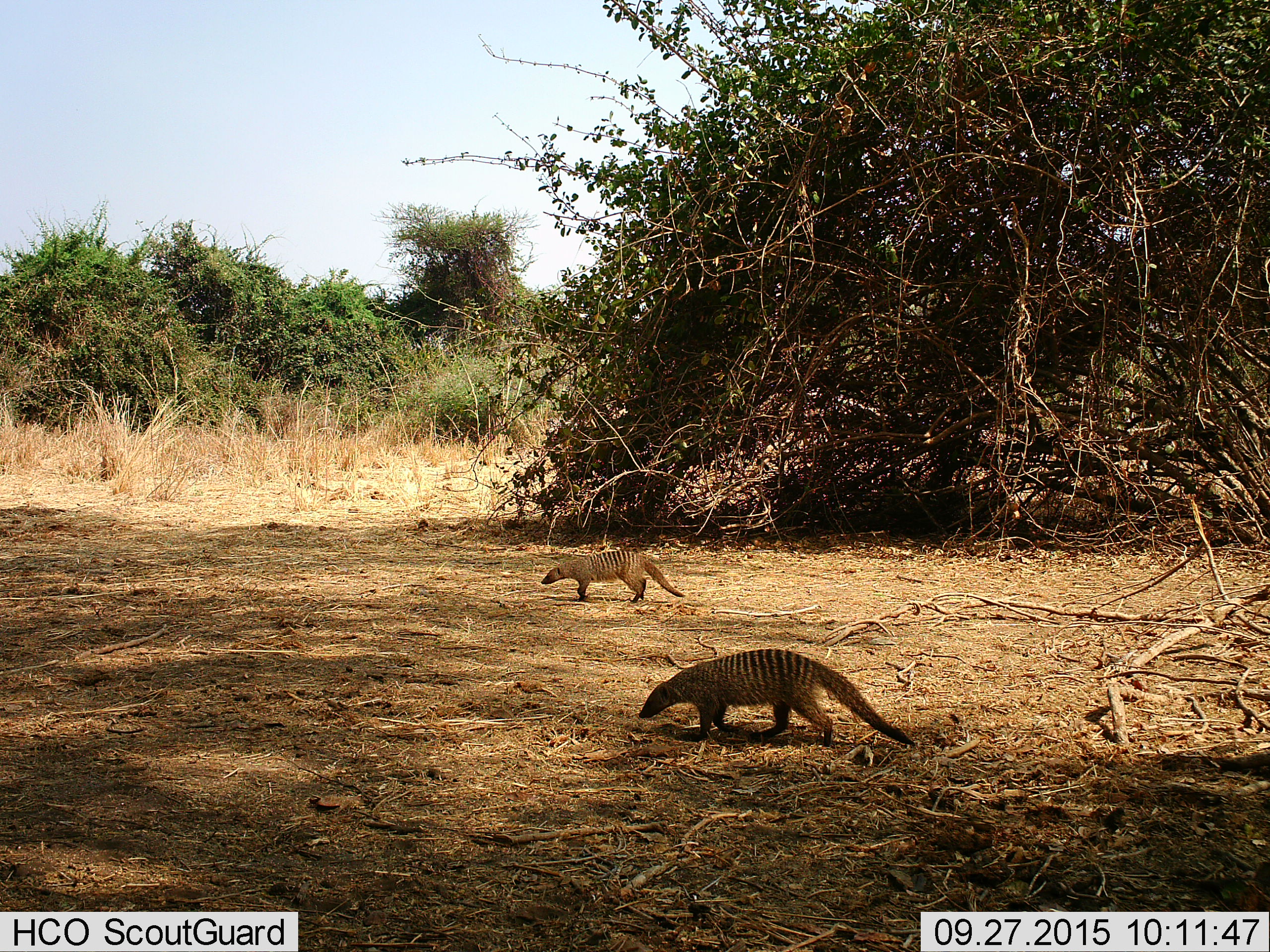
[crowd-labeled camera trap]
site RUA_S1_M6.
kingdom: Animalia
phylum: Chordata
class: Mammalia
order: Carnivora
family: Herpestidae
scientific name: Herpestidae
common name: mongoose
Mongoose (Herpestidae), count 2. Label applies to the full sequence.